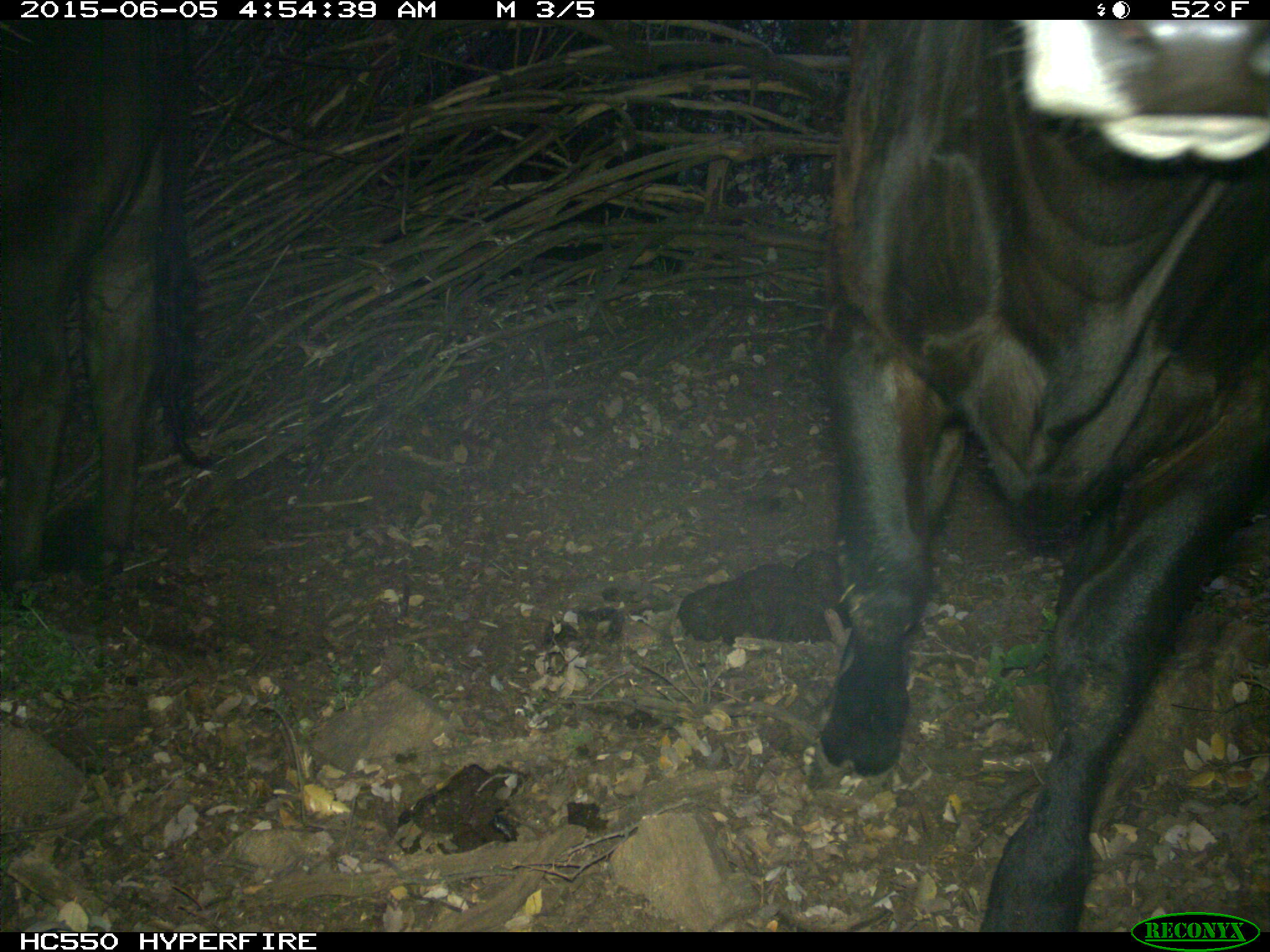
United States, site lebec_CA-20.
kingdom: Animalia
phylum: Chordata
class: Mammalia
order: Artiodactyla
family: Bovidae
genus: Bos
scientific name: Bos taurus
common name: domestic cow